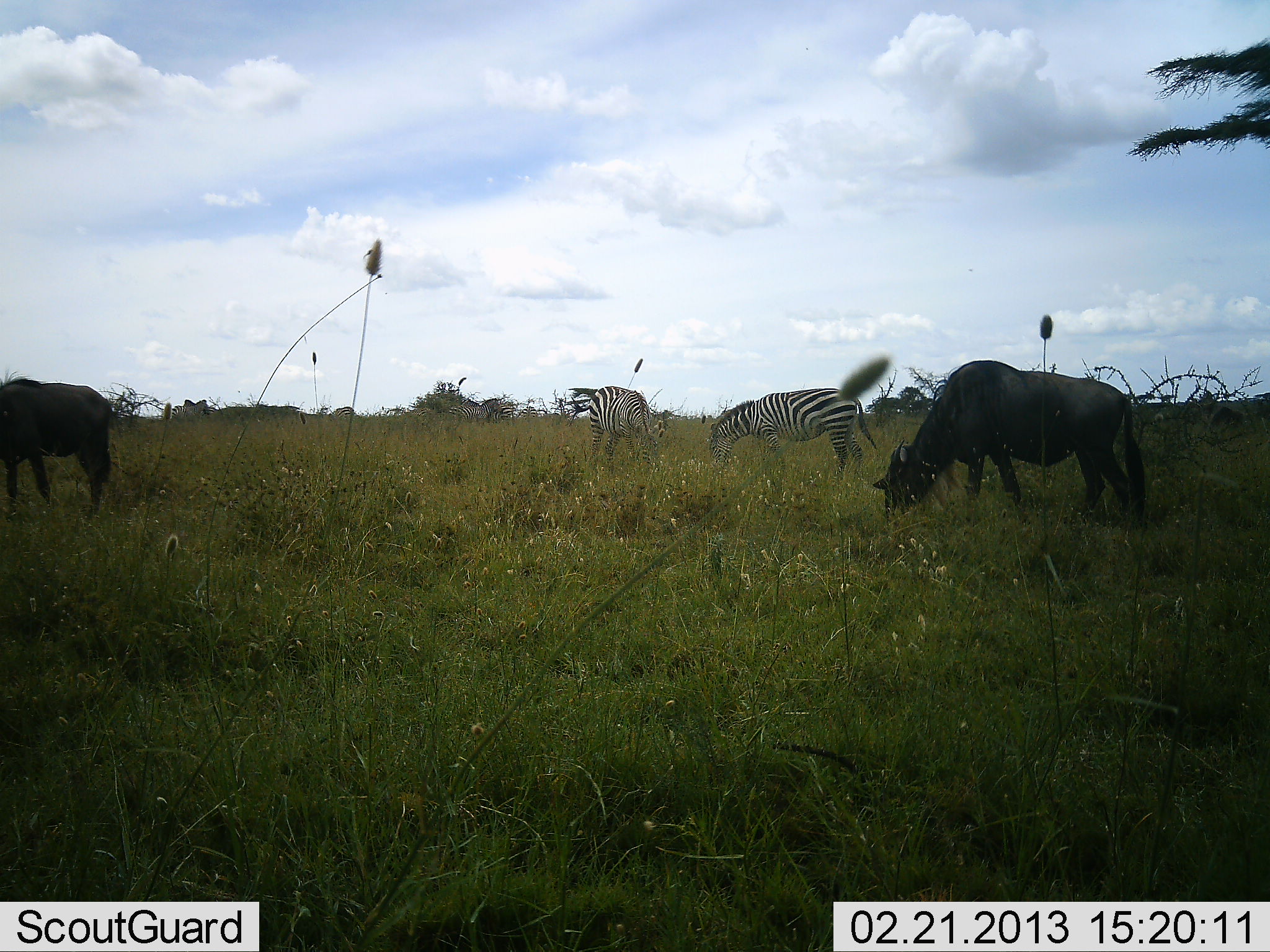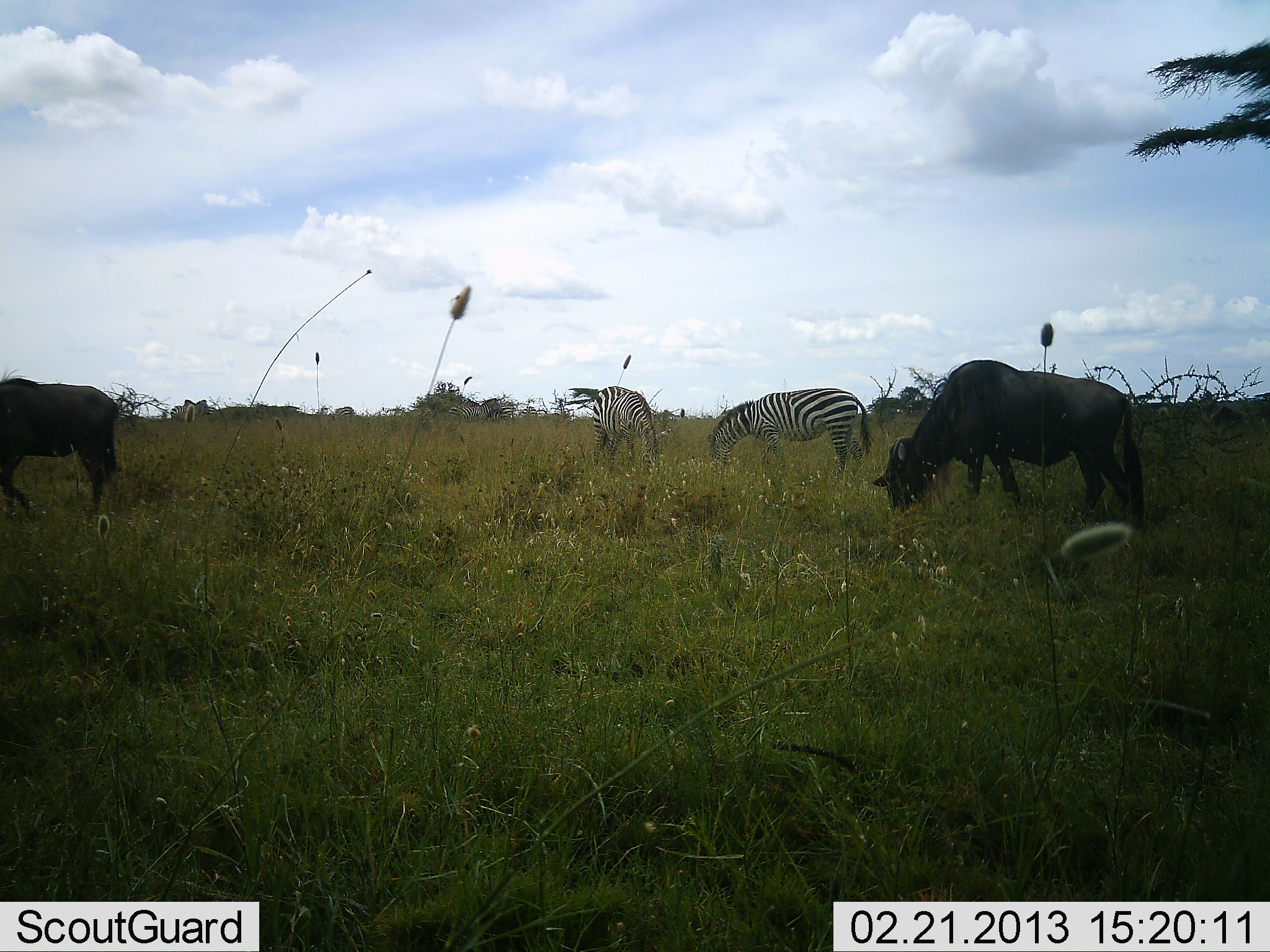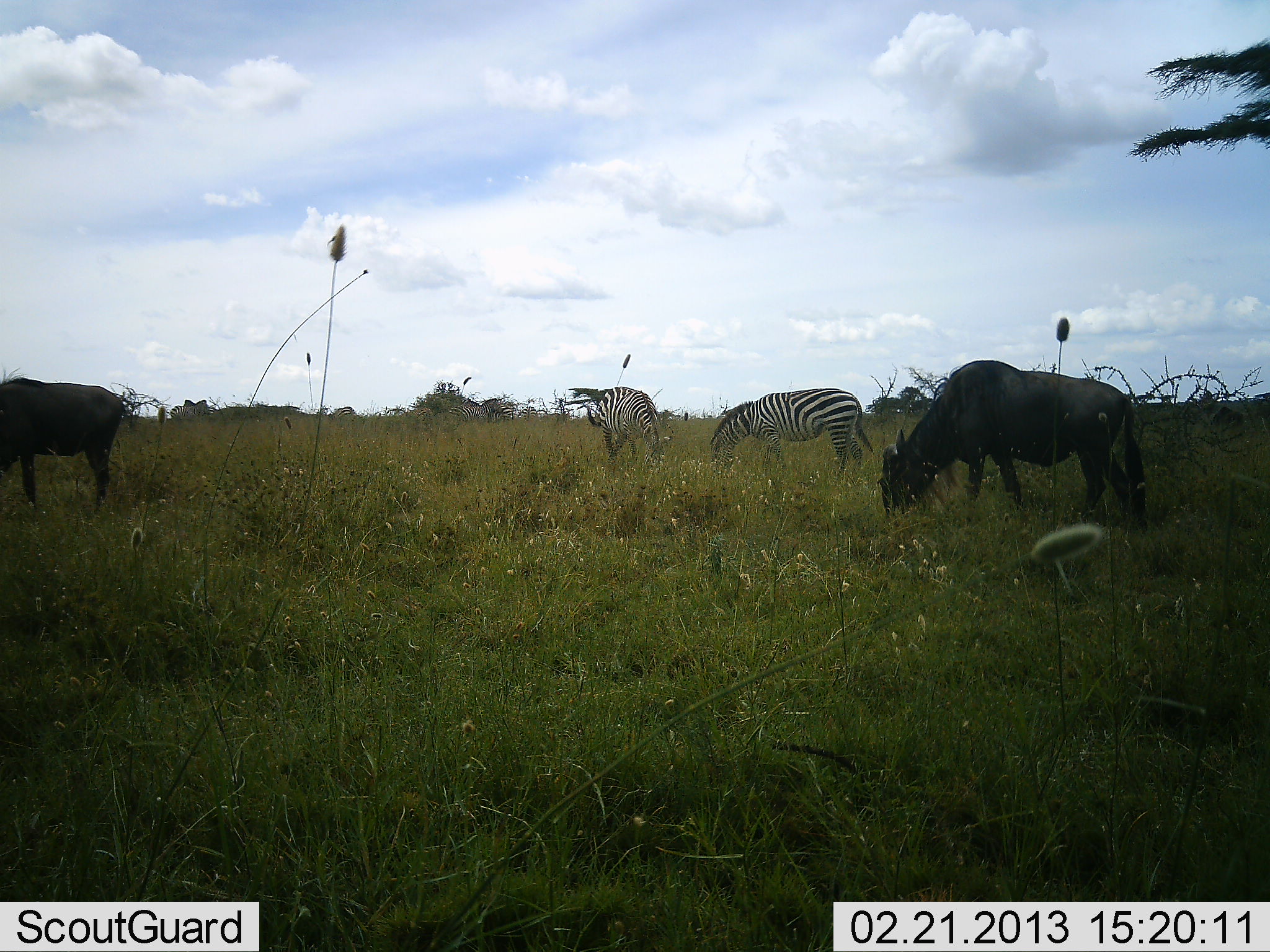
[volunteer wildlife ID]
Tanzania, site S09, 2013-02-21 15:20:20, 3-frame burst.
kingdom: Animalia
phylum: Chordata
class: Mammalia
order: Artiodactyla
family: Bovidae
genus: Connochaetes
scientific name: Connochaetes taurinus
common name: blue wildebeest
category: wildebeest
Wildebeest (blue wildebeest) (Connochaetes taurinus), count 2. Behavior (volunteer vote fractions): standing 20%, resting 0%, moving 5%, interacting 0%. Young present (vote fraction): 0%. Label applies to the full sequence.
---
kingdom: Animalia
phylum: Chordata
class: Mammalia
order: Perissodactyla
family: Equidae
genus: Equus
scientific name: Equus quagga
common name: plains zebra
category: zebra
Zebra (plains zebra) (Equus quagga), count 2. Behavior (volunteer vote fractions): standing 21%, resting 0%, moving 0%, interacting 0%. Young present (vote fraction): 0%. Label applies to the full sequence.